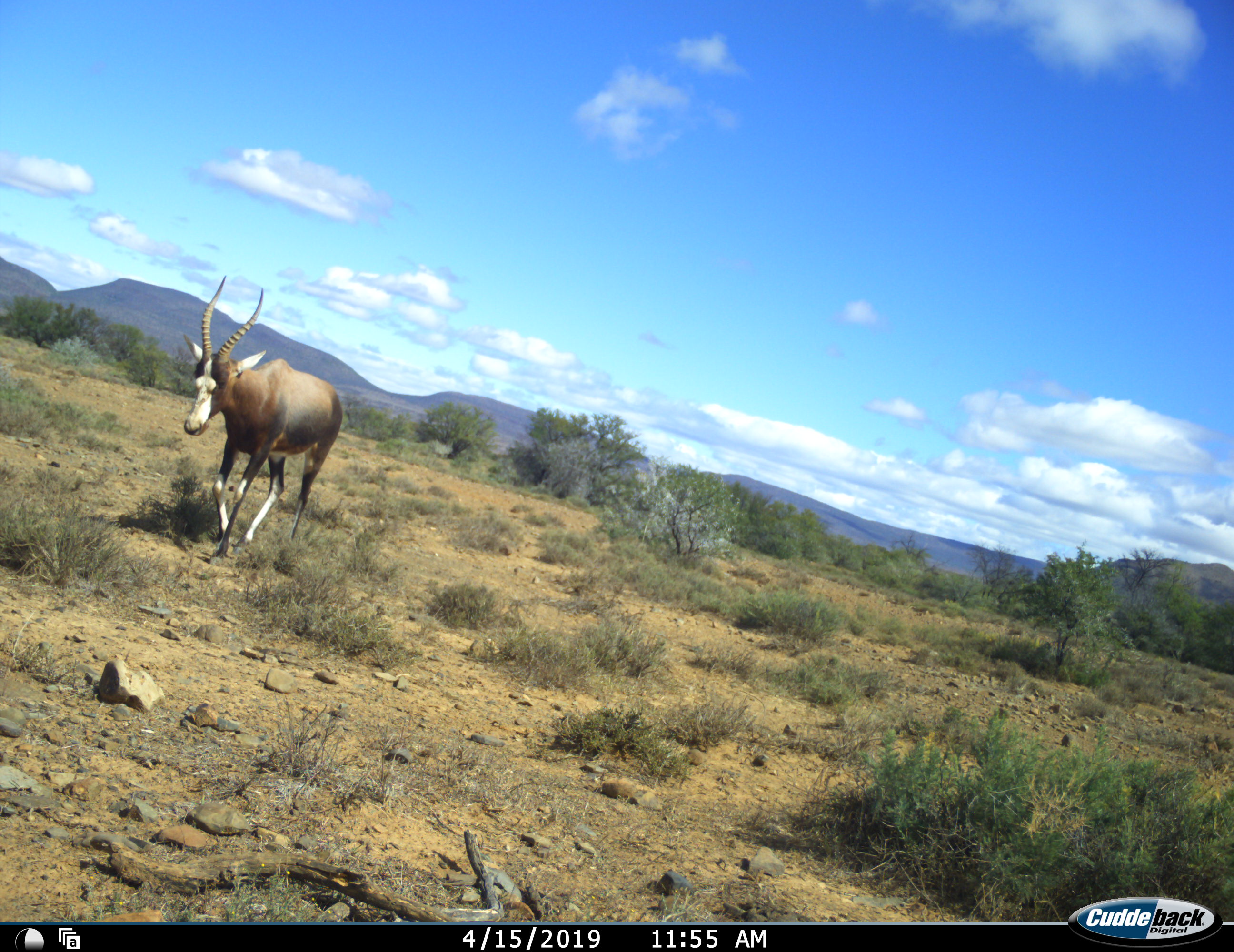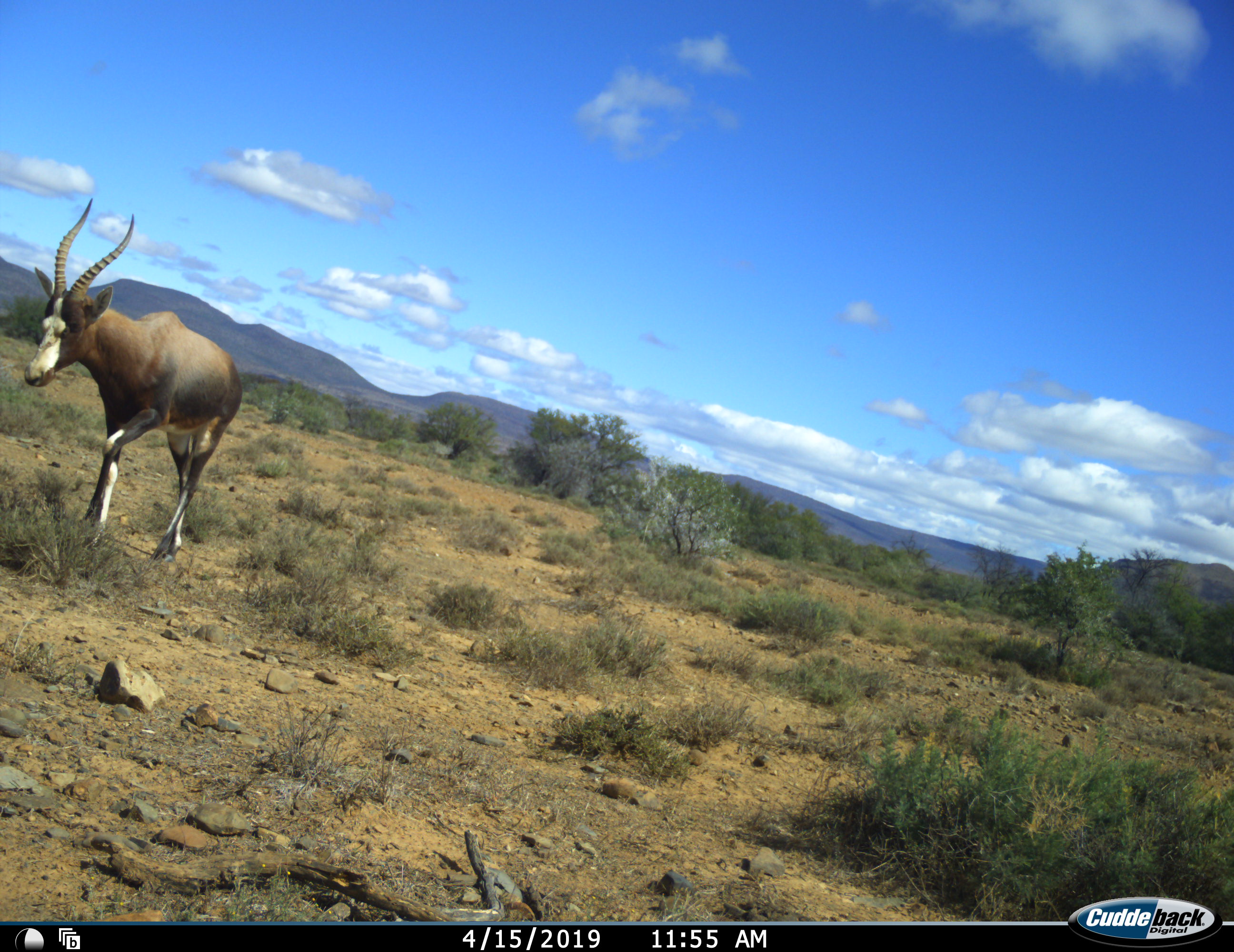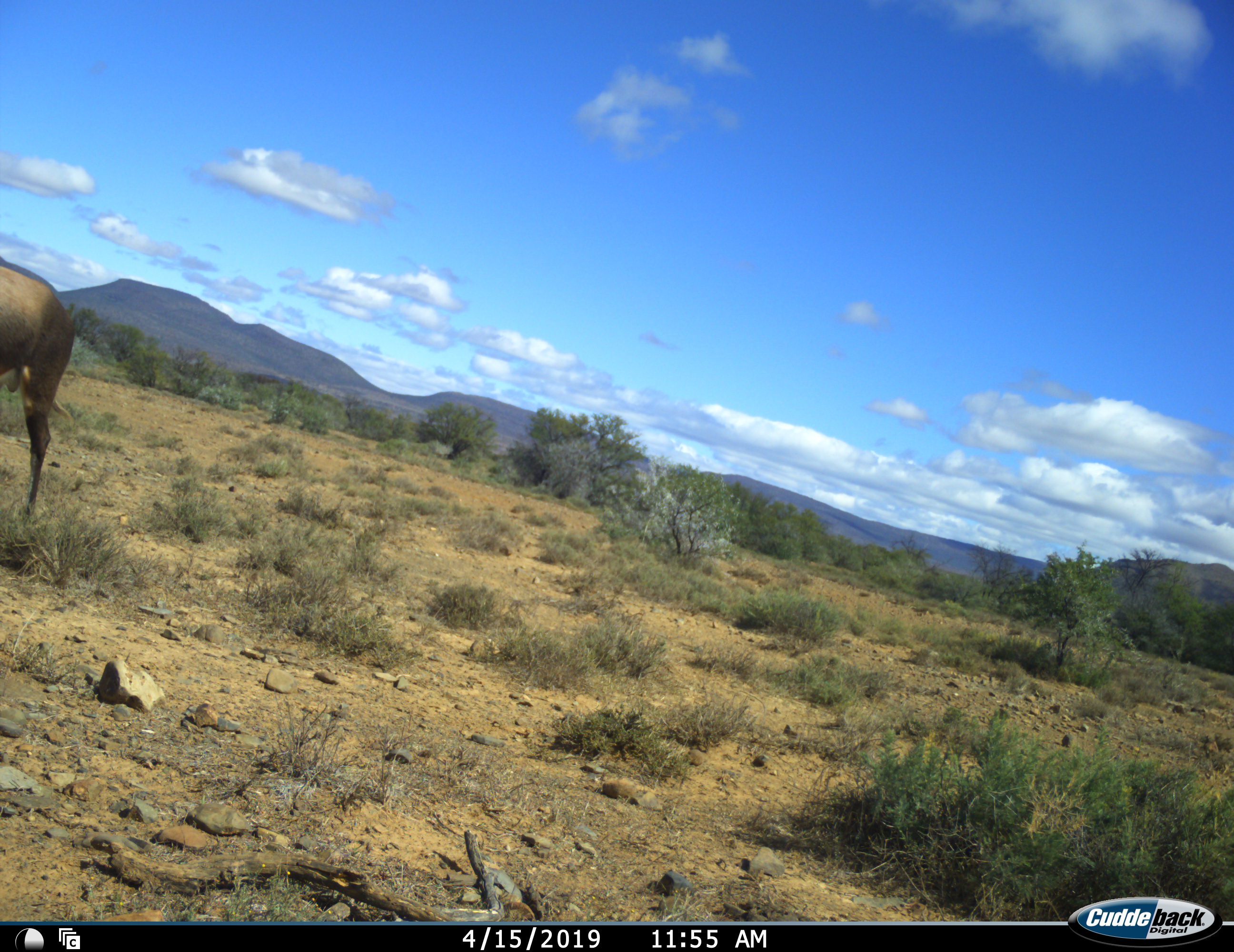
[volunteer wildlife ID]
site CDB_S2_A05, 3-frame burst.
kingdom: Animalia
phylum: Chordata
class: Mammalia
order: Artiodactyla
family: Bovidae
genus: Damaliscus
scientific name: Damaliscus pygargus phillipsi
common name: blesbok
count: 1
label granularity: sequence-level